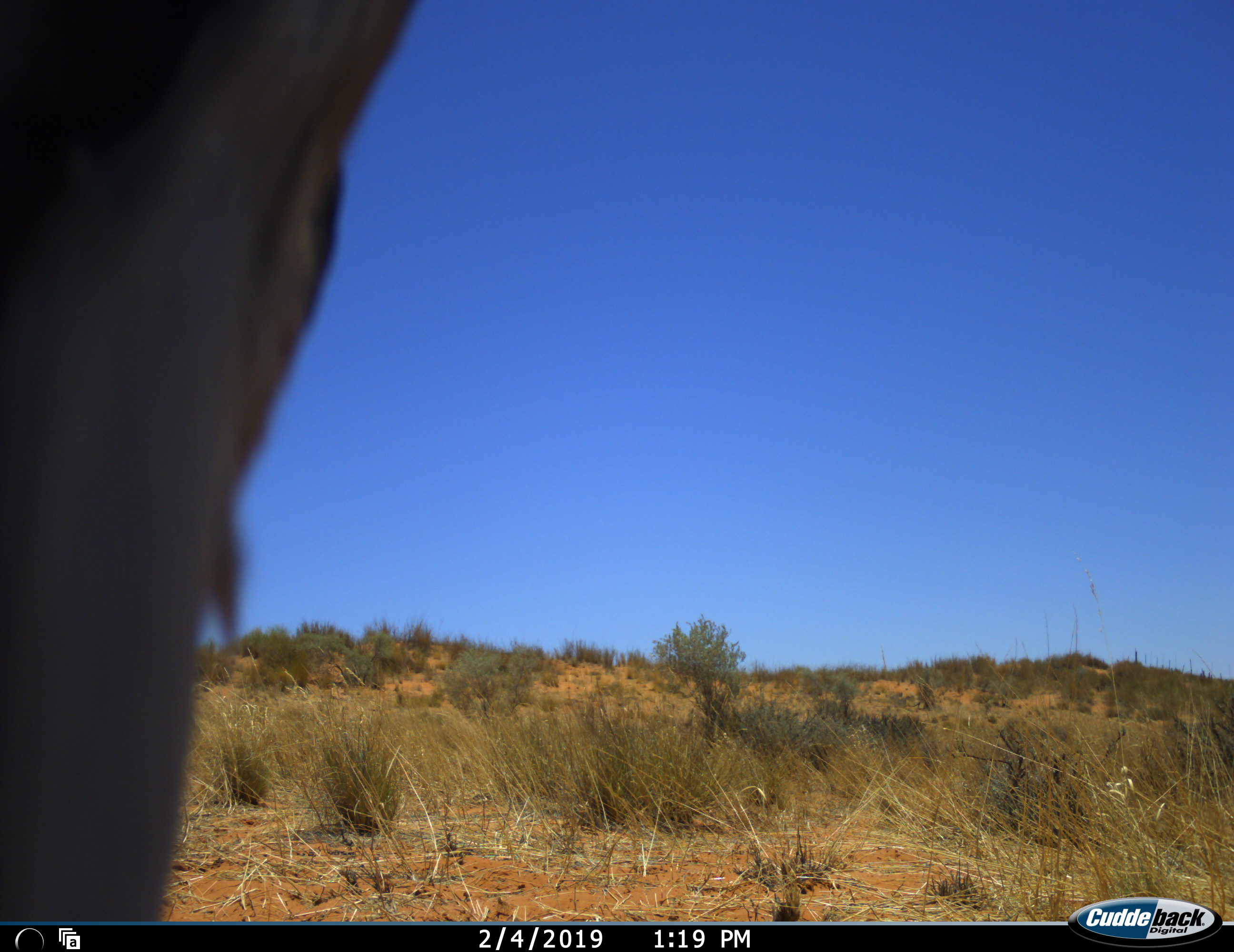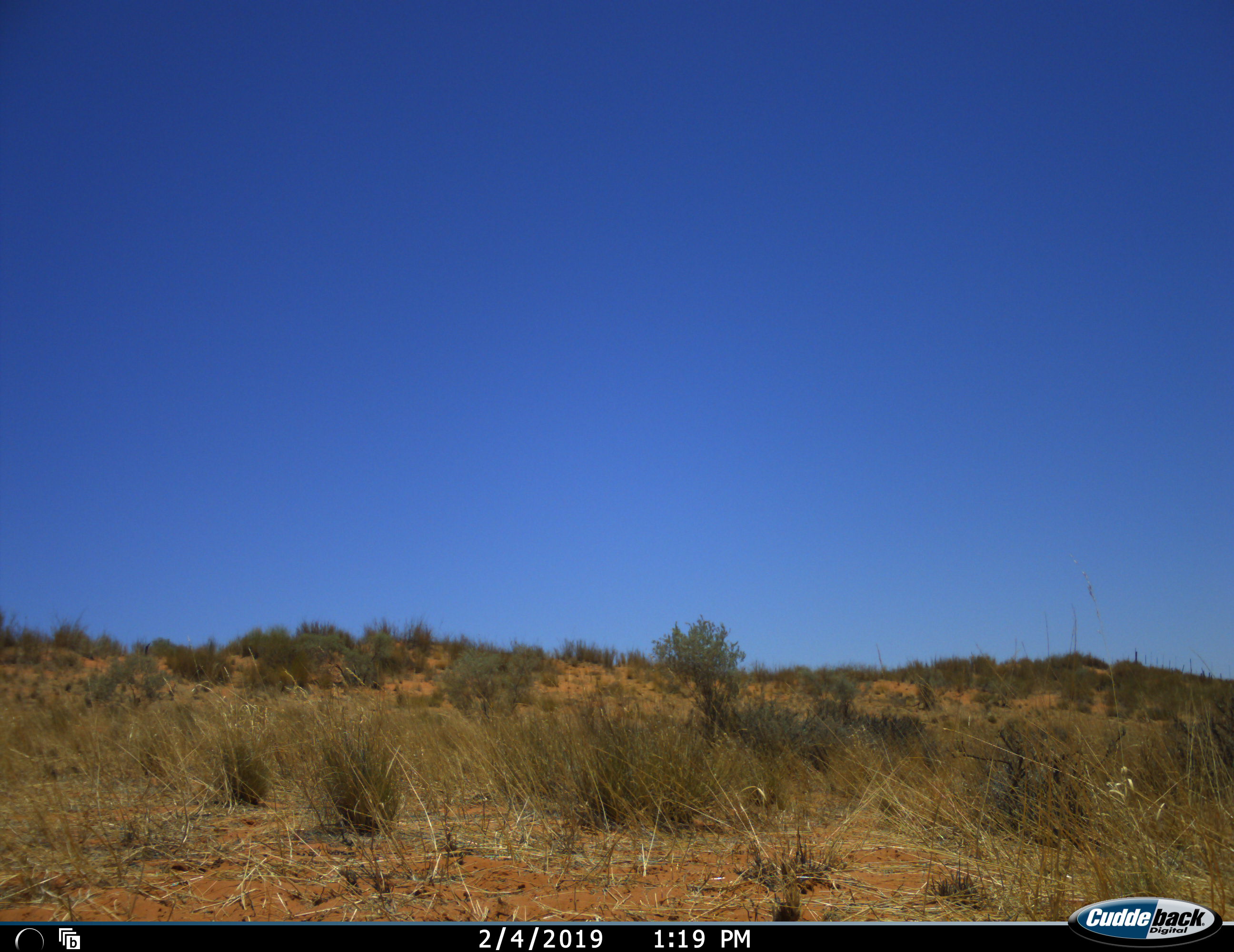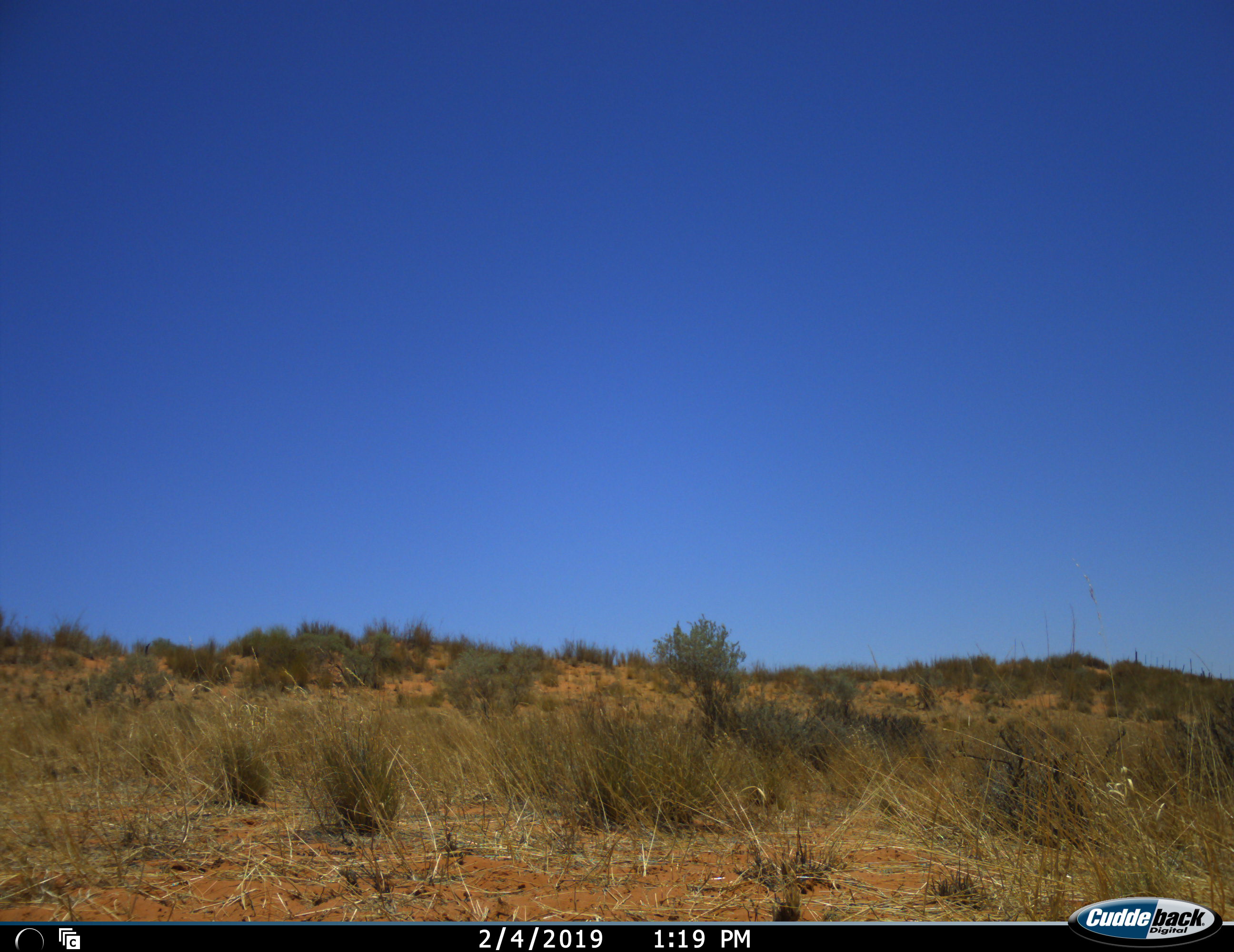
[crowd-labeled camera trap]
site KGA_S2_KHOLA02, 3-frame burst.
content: unidentified animal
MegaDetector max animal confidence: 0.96